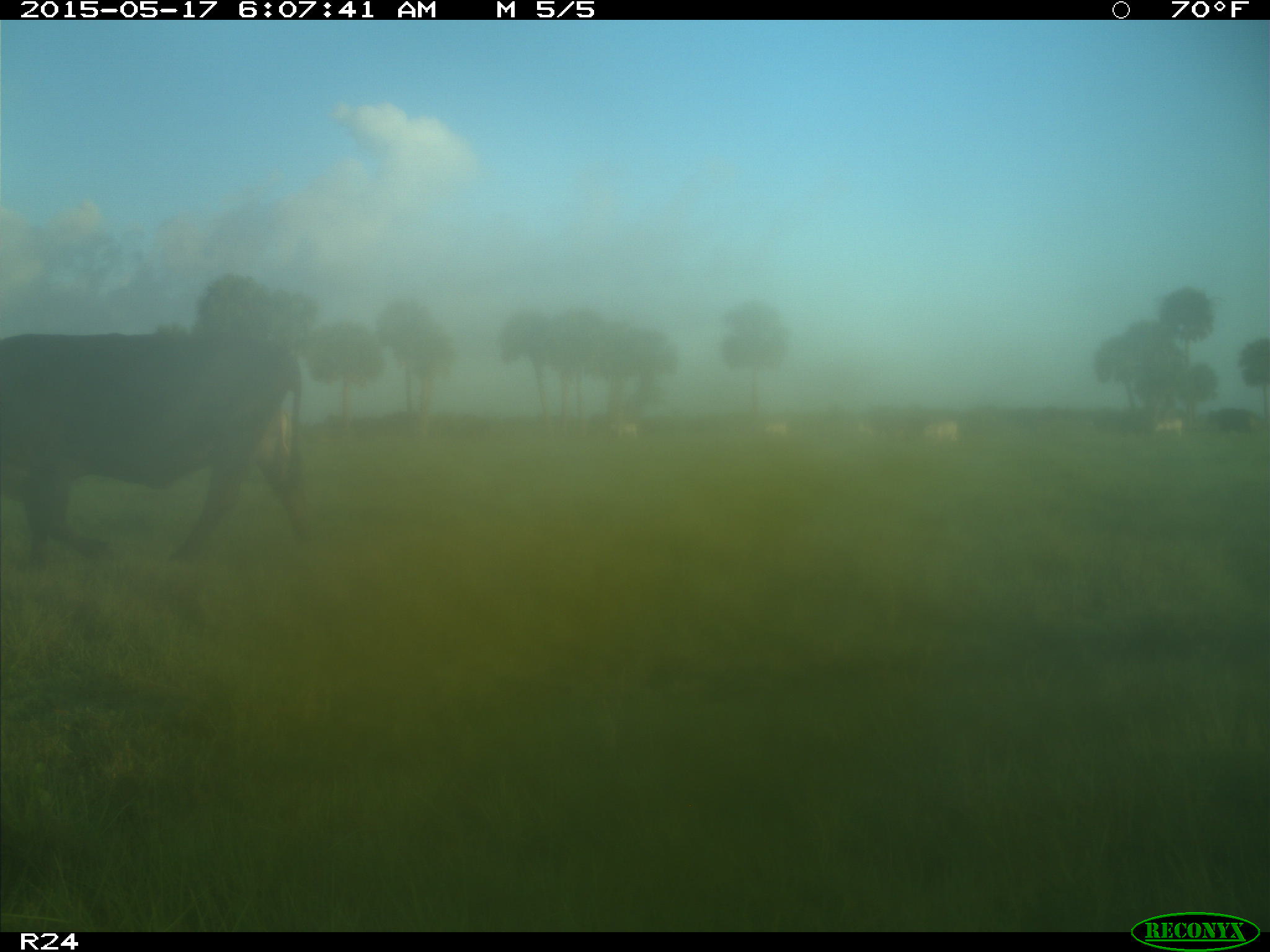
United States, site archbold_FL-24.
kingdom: Animalia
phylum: Chordata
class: Mammalia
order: Artiodactyla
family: Bovidae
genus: Bos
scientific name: Bos taurus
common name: domestic cow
Bos taurus (domestic cow).